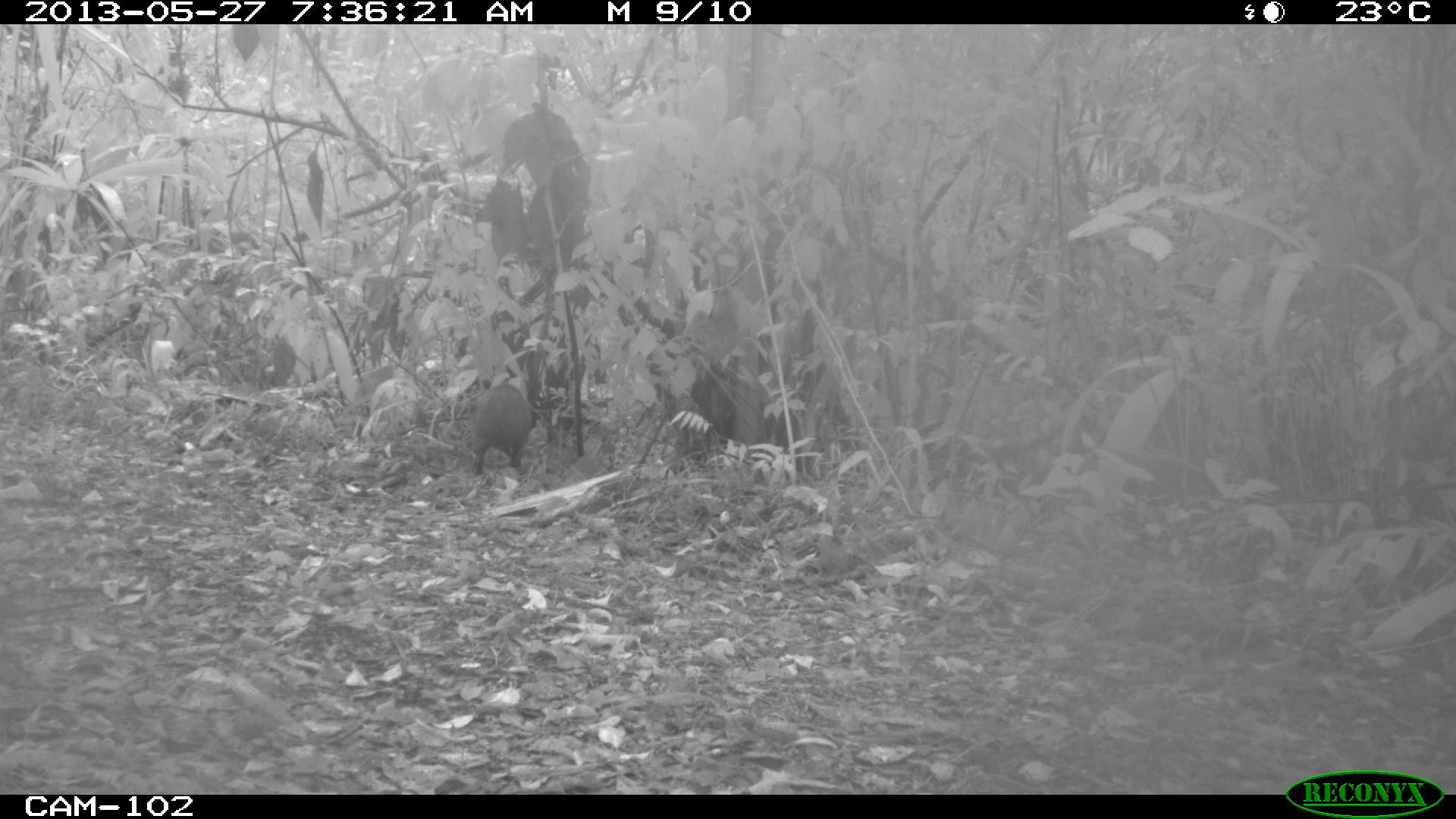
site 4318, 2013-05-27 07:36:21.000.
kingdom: Animalia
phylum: Chordata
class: Mammalia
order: Rodentia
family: Dasyproctidae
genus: Dasyprocta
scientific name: Dasyprocta punctata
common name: central american agouti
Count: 1.